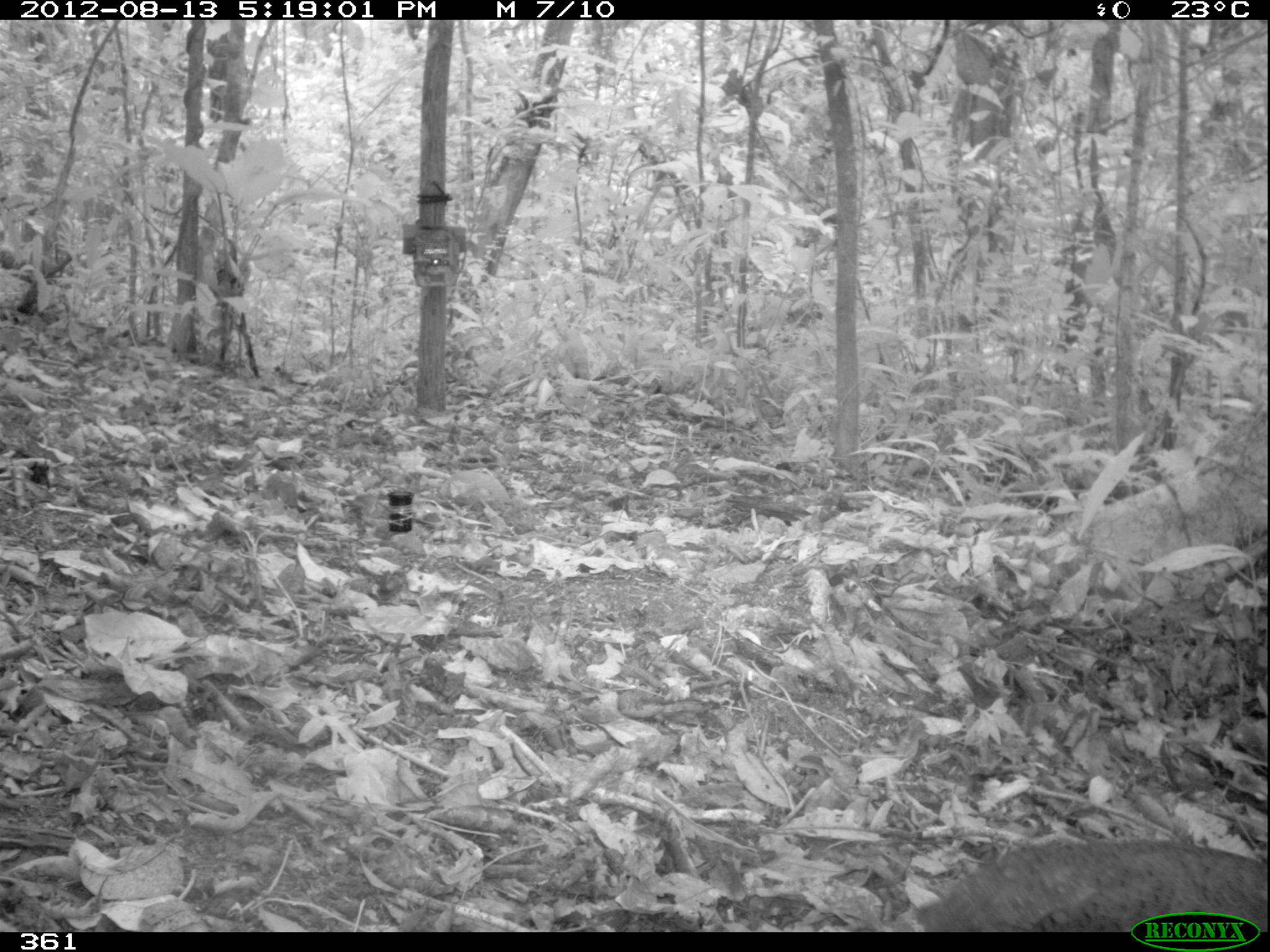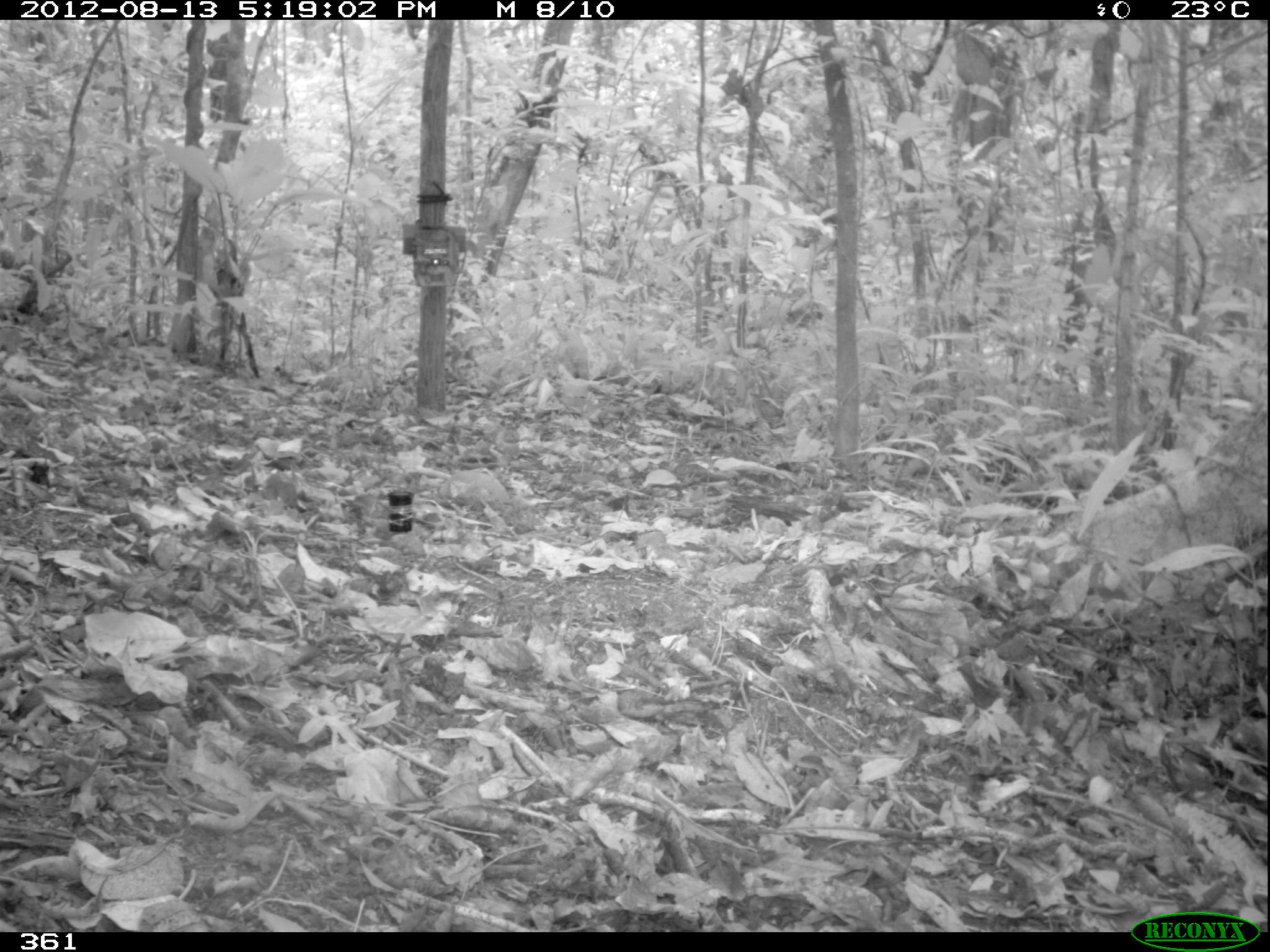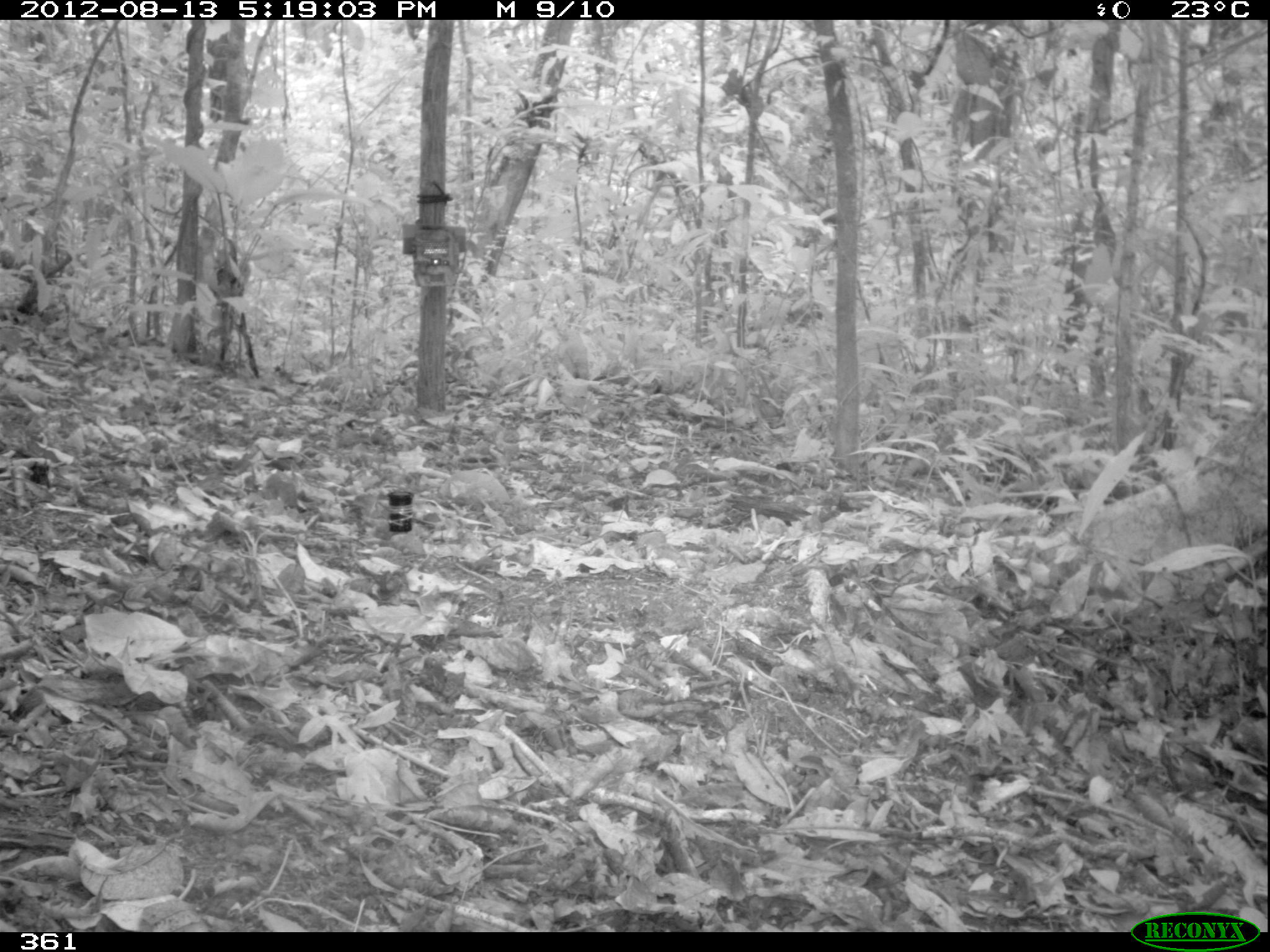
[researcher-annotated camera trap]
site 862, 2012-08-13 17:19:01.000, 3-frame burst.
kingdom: Animalia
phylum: Chordata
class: Aves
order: Galliformes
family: Phasianidae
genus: Alectoris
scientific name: Alectoris rufa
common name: red-legged partridge